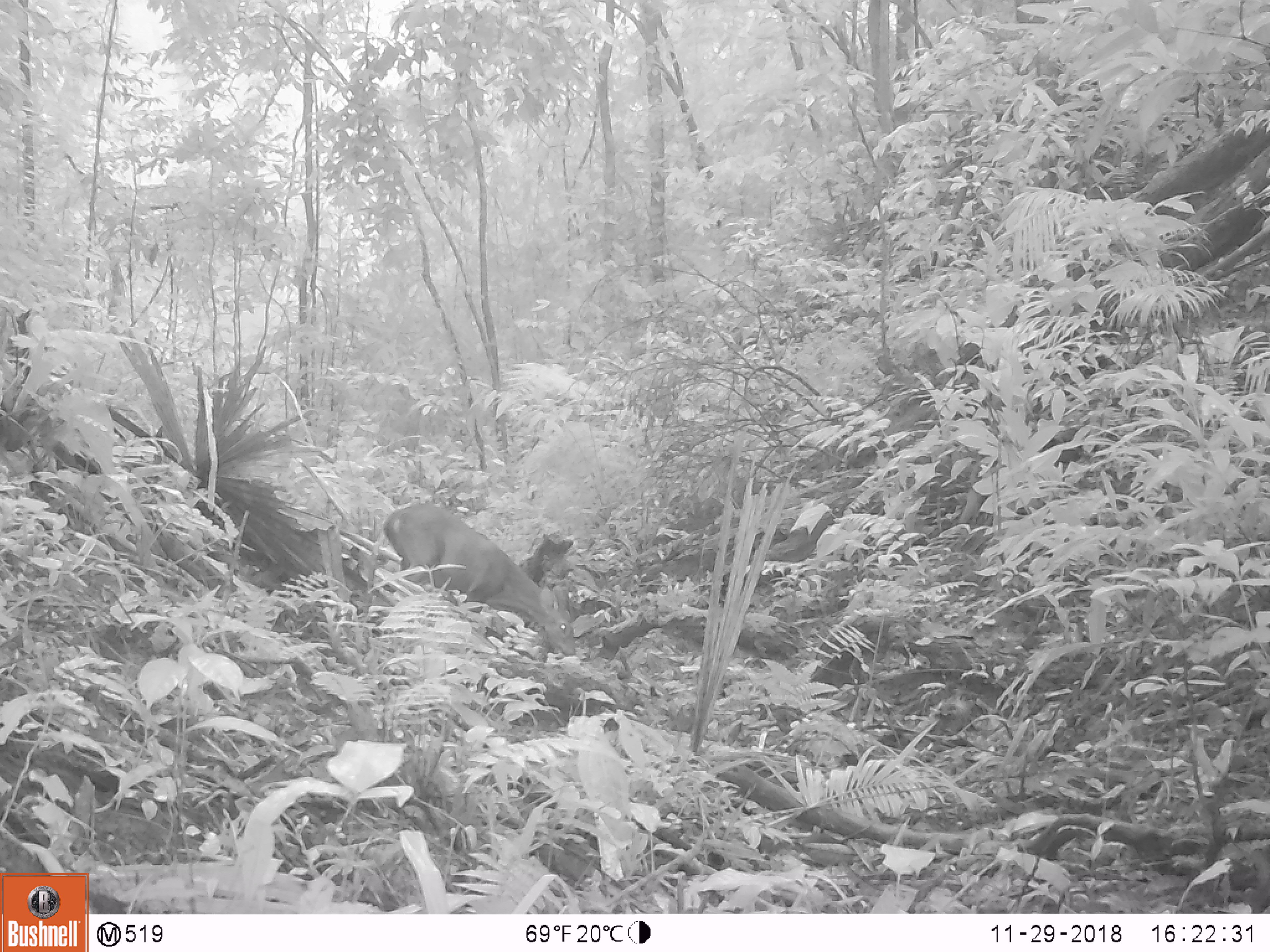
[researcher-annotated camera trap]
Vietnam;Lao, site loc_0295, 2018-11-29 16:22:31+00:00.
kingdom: Animalia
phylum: Chordata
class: Mammalia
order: Artiodactyla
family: Cervidae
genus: Muntiacus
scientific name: Muntiacus vuquangensis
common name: large-antlered muntjac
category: large antlered muntjac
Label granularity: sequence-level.